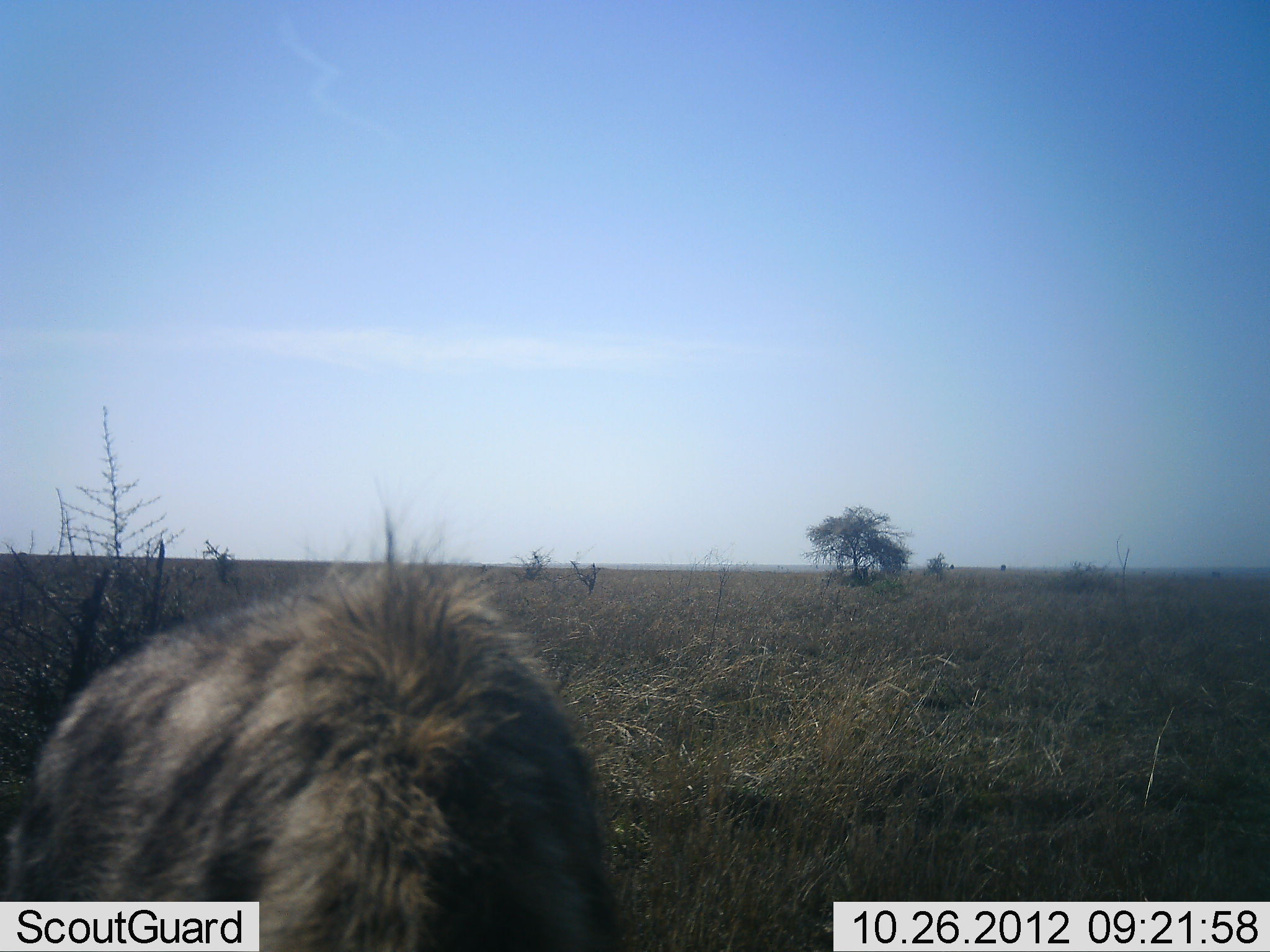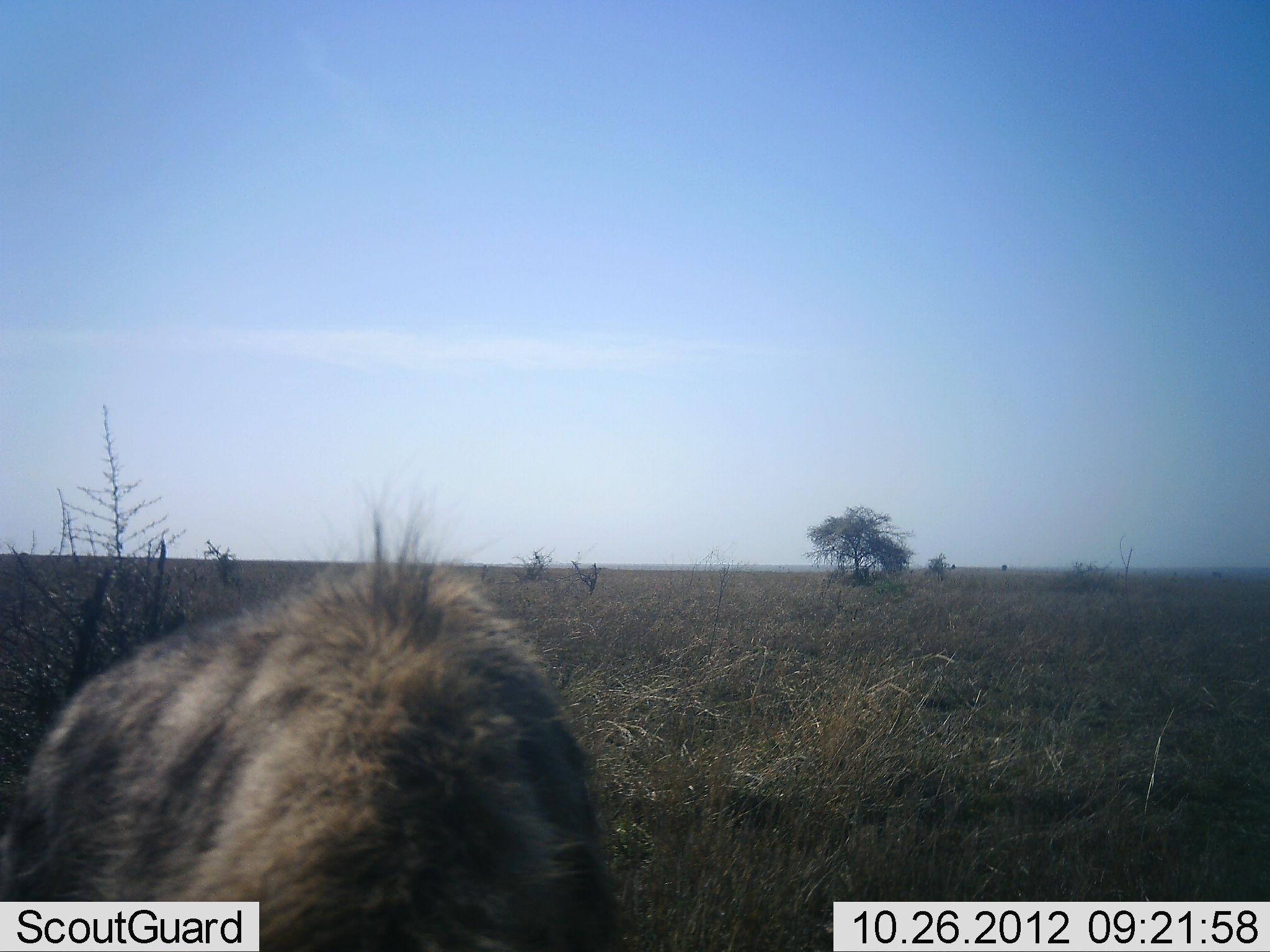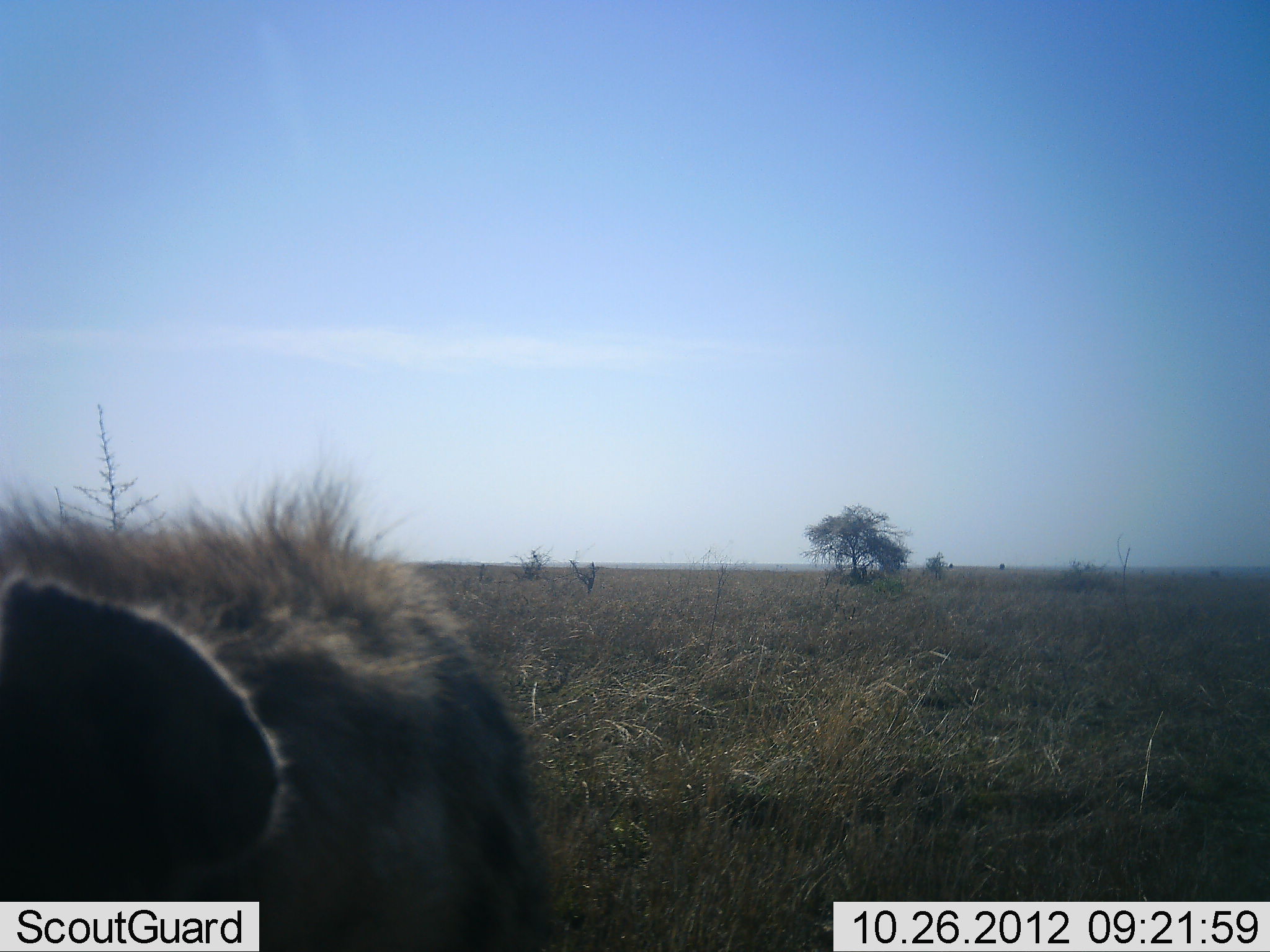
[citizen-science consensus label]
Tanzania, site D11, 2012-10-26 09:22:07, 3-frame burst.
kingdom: Animalia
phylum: Chordata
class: Mammalia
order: Carnivora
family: Hyaenidae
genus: Crocuta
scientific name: Crocuta crocuta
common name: spotted hyena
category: hyenaspotted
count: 1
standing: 50%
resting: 0%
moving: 40%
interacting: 10%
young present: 0%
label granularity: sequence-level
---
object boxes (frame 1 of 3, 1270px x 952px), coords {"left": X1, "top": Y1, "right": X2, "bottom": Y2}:
animal: {"left": 0, "top": 562, "right": 620, "bottom": 951}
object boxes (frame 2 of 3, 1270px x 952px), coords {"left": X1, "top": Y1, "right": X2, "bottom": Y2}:
animal: {"left": 0, "top": 480, "right": 606, "bottom": 951}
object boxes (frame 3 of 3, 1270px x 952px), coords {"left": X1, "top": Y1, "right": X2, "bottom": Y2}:
animal: {"left": 0, "top": 458, "right": 557, "bottom": 952}